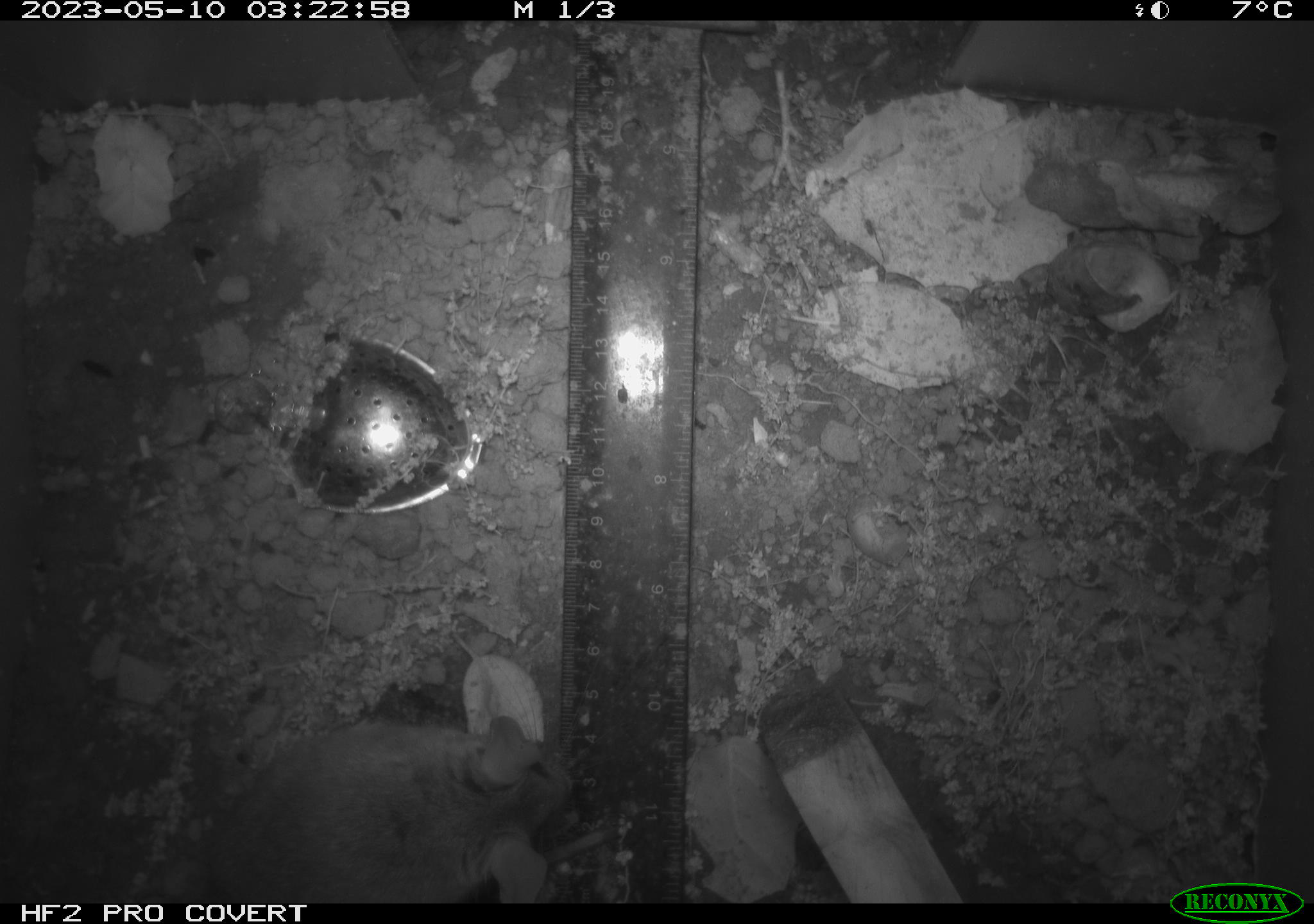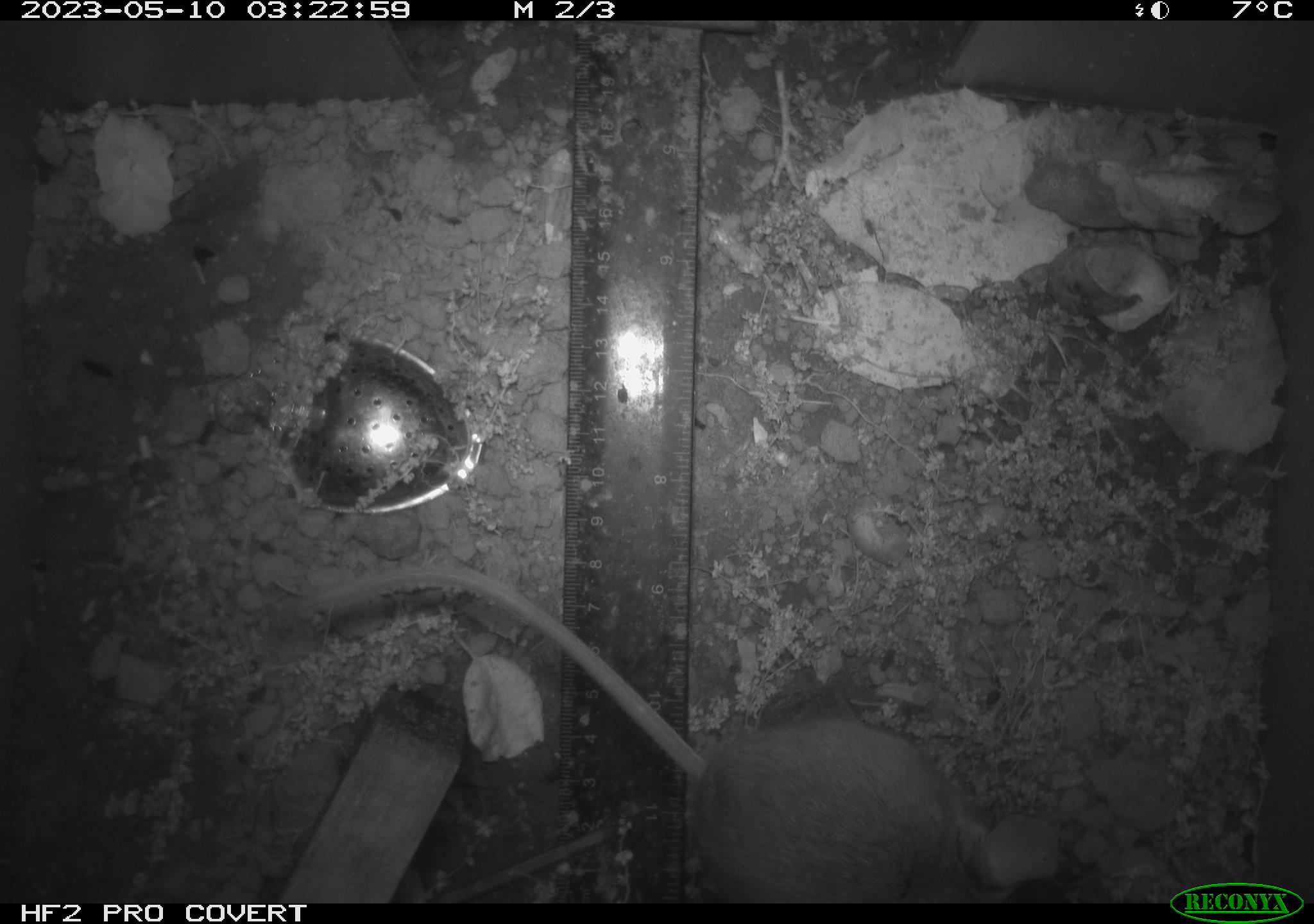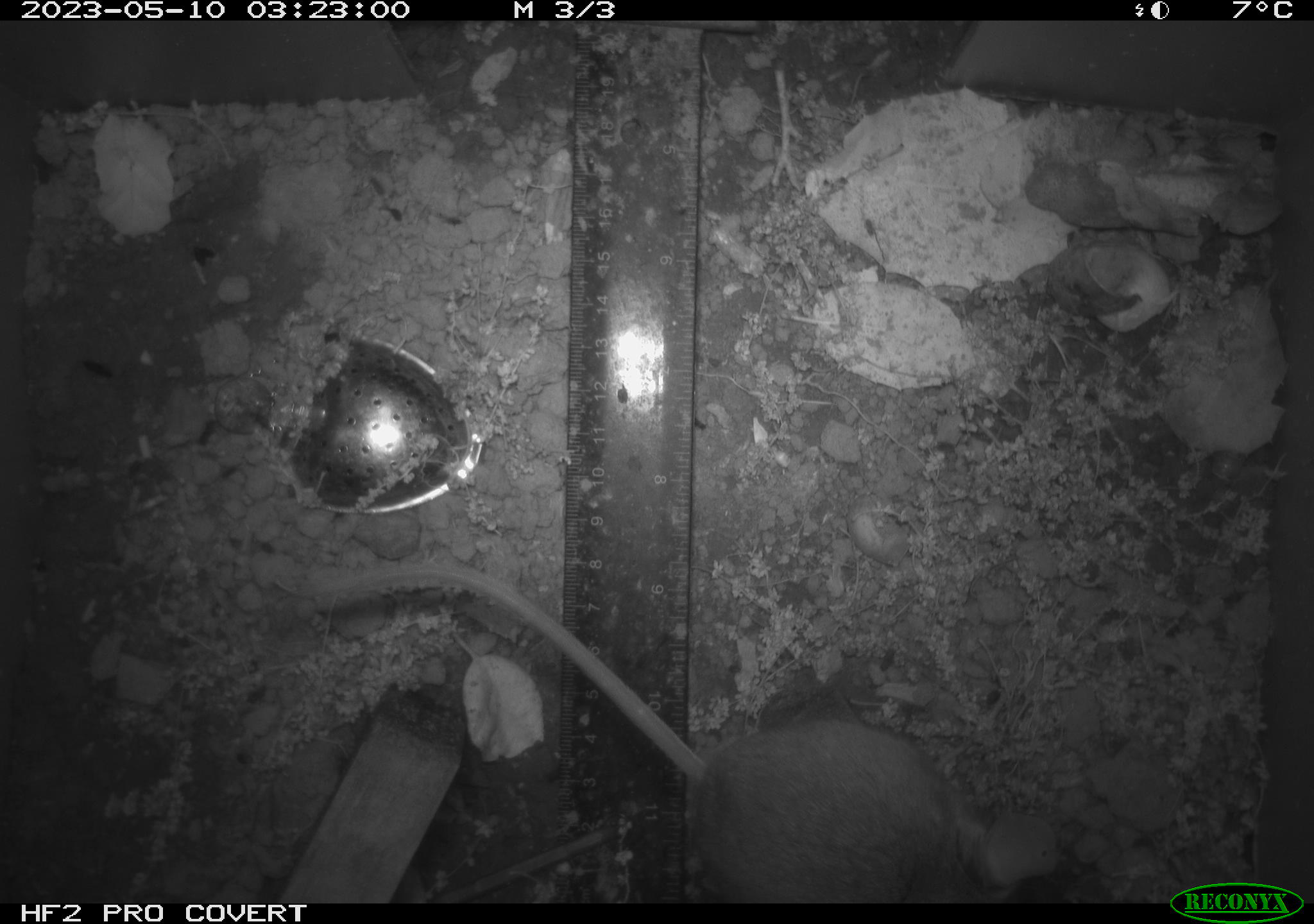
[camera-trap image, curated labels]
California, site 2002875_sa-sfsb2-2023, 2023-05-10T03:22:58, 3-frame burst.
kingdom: Animalia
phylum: Chordata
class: Mammalia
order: Rodentia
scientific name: Rodentia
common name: mouse species